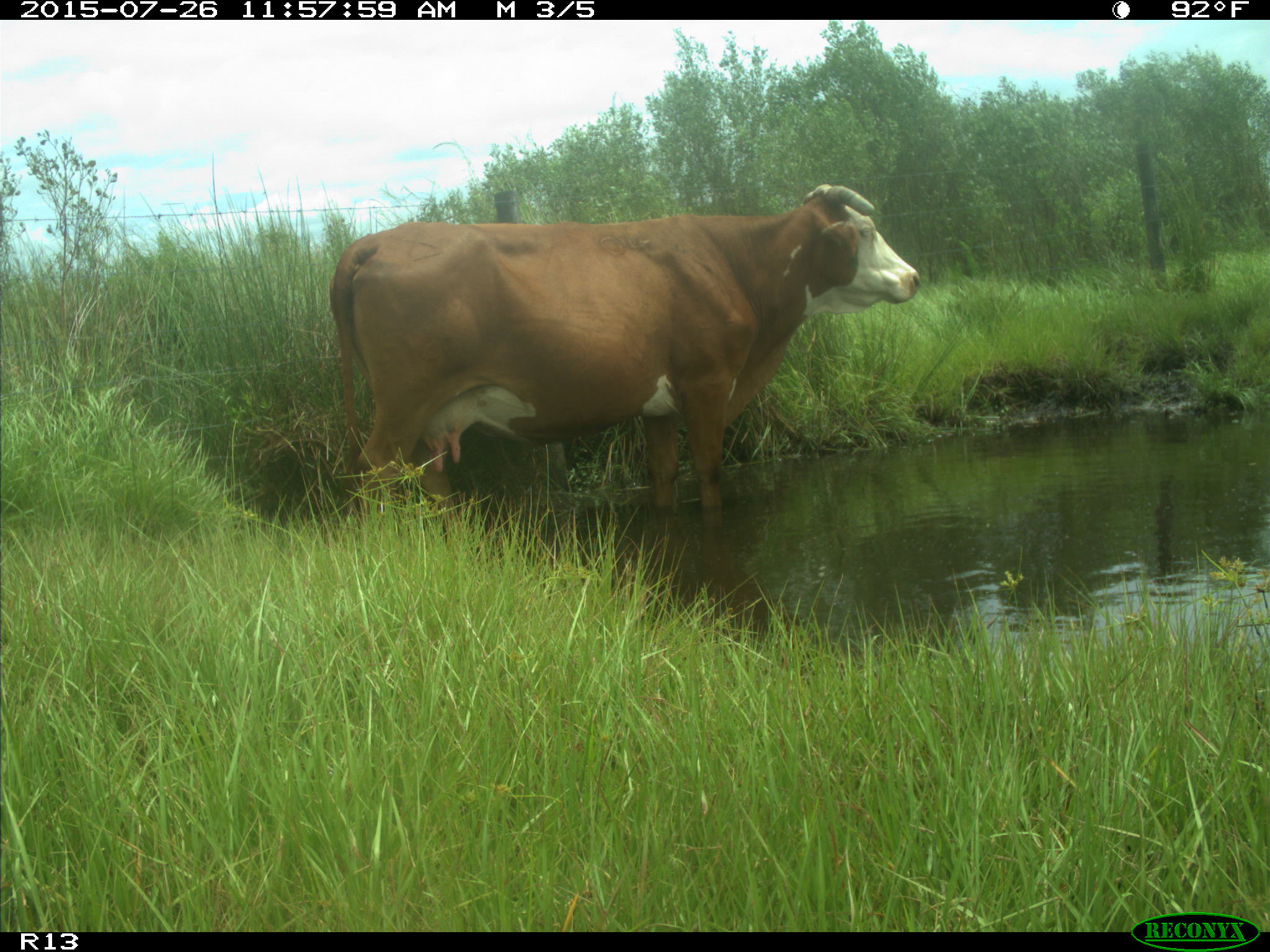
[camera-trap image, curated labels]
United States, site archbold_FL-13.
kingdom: Animalia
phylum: Chordata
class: Mammalia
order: Artiodactyla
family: Bovidae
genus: Bos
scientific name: Bos taurus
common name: domestic cow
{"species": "Bos taurus (domestic cow)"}